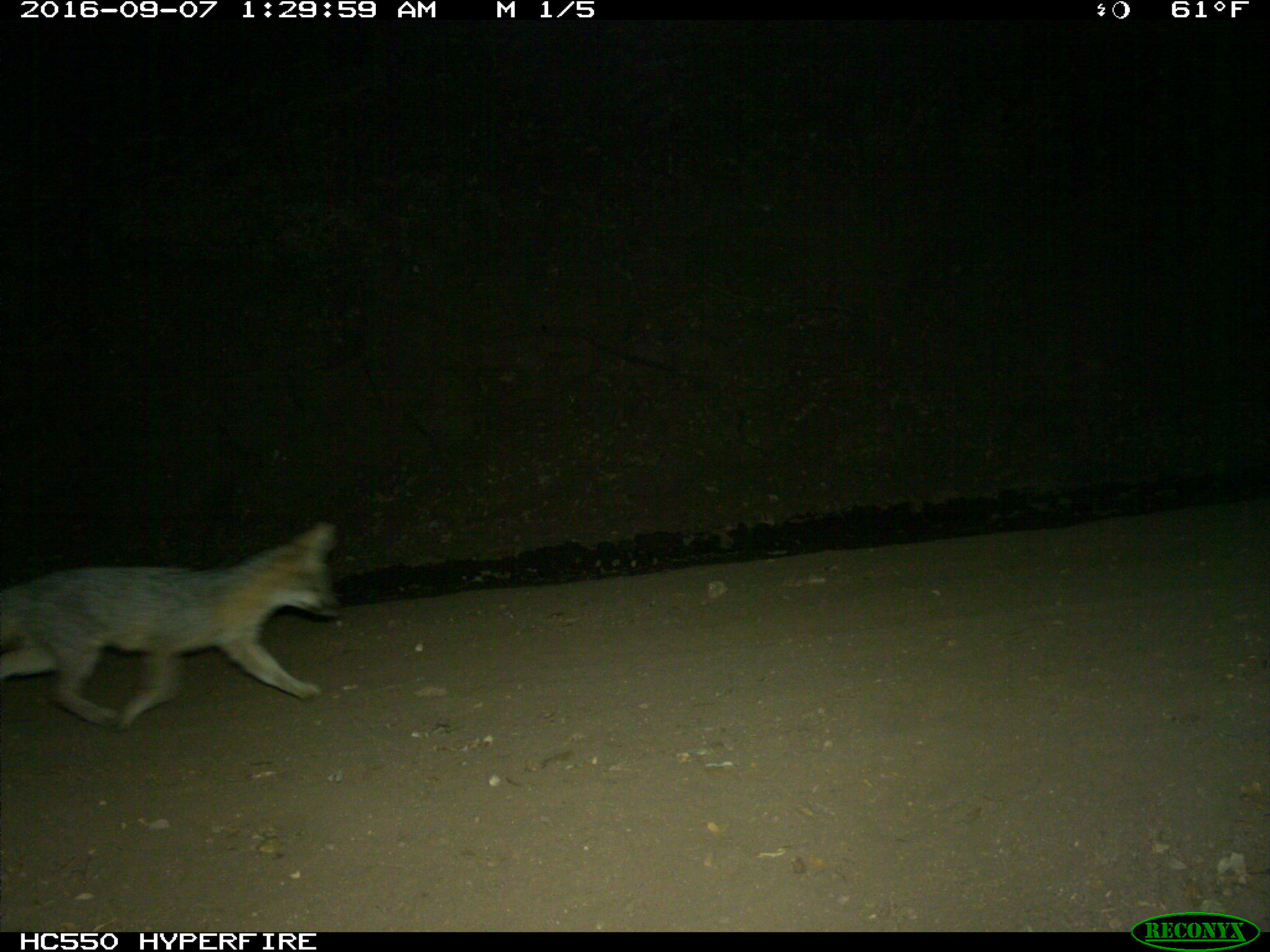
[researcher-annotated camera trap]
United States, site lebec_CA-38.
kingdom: Animalia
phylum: Chordata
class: Mammalia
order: Carnivora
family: Canidae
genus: Urocyon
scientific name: Urocyon cinereoargenteus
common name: gray fox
Urocyon cinereoargenteus (gray fox).